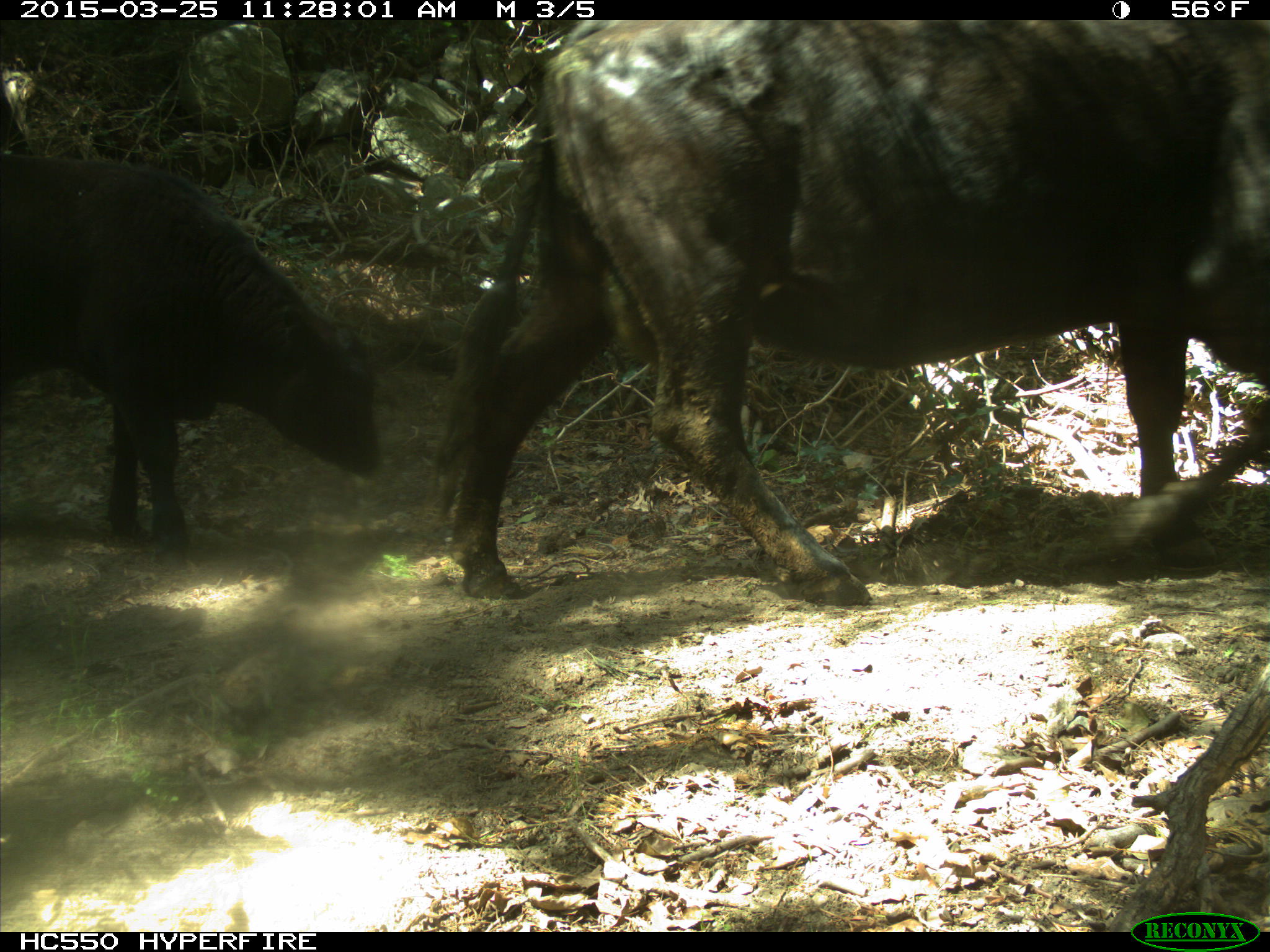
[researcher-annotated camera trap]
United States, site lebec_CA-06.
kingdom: Animalia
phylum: Chordata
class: Mammalia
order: Artiodactyla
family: Bovidae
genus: Bos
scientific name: Bos taurus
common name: domestic cow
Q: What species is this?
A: Bos taurus (domestic cow).